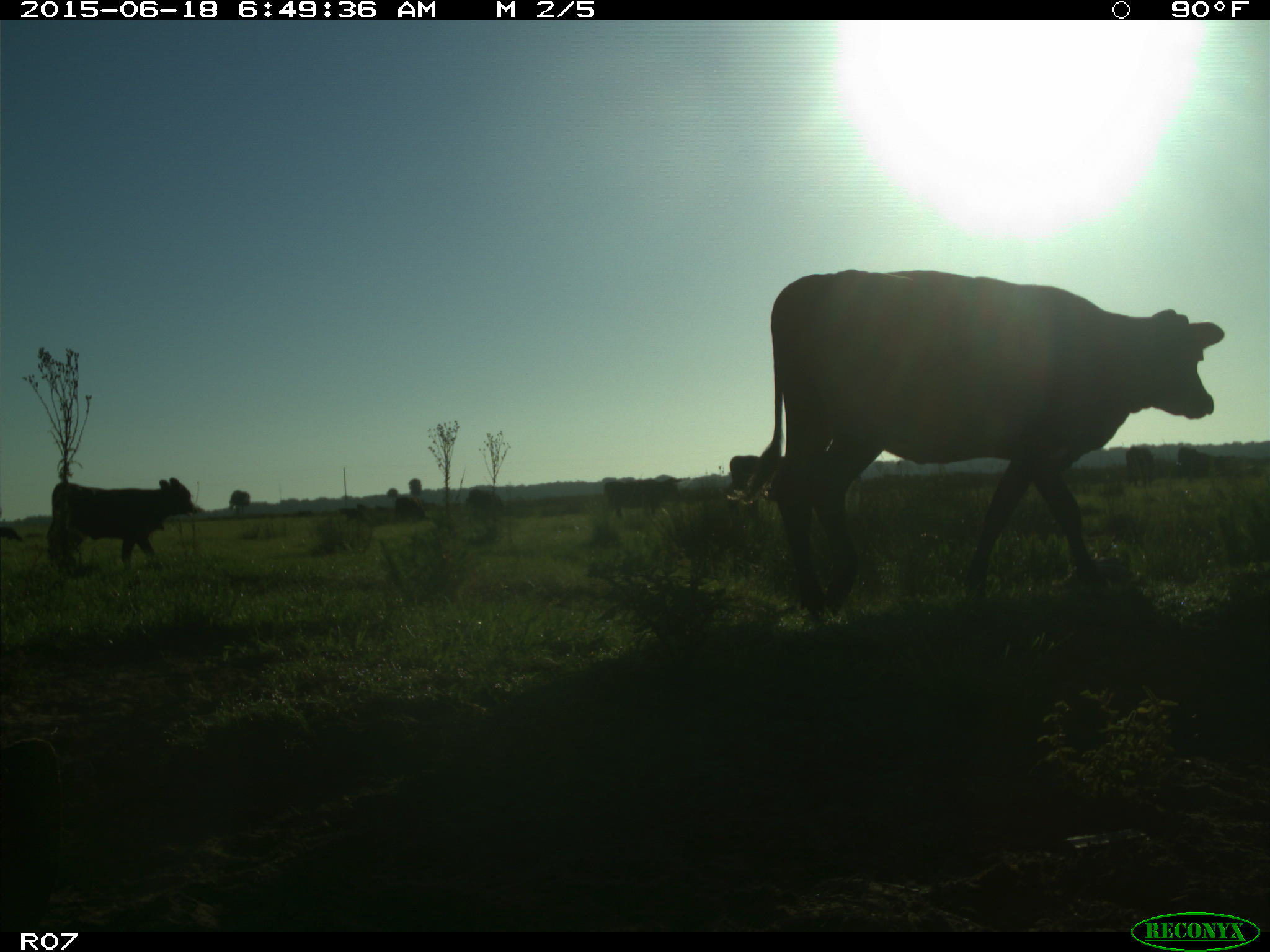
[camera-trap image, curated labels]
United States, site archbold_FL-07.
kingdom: Animalia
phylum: Chordata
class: Mammalia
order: Artiodactyla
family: Bovidae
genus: Bos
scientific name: Bos taurus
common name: domestic cow